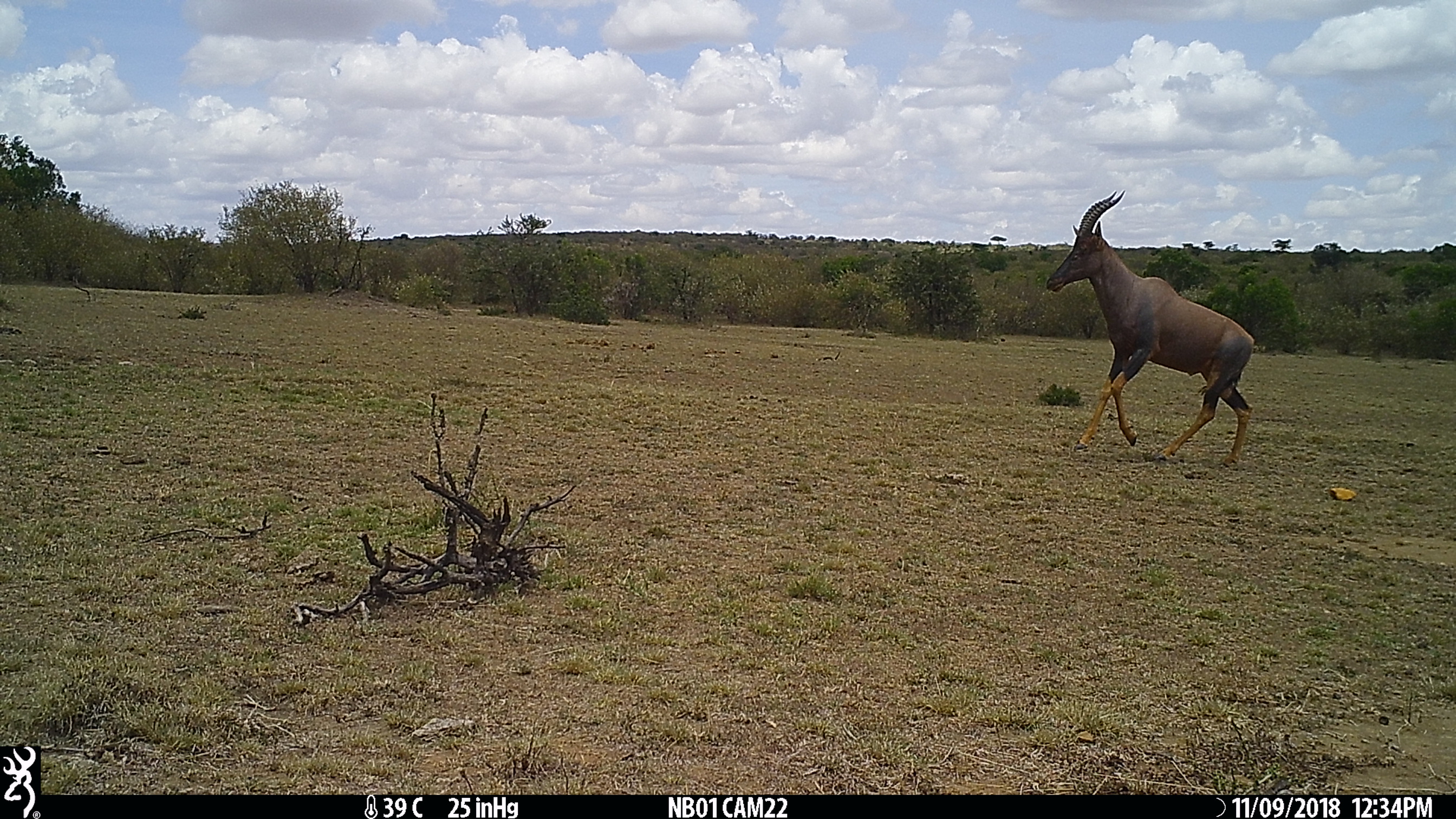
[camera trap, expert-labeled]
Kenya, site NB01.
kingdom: Animalia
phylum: Chordata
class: Mammalia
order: Artiodactyla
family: Bovidae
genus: Damaliscus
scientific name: Damaliscus lunatus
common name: topi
Topi (Damaliscus lunatus).